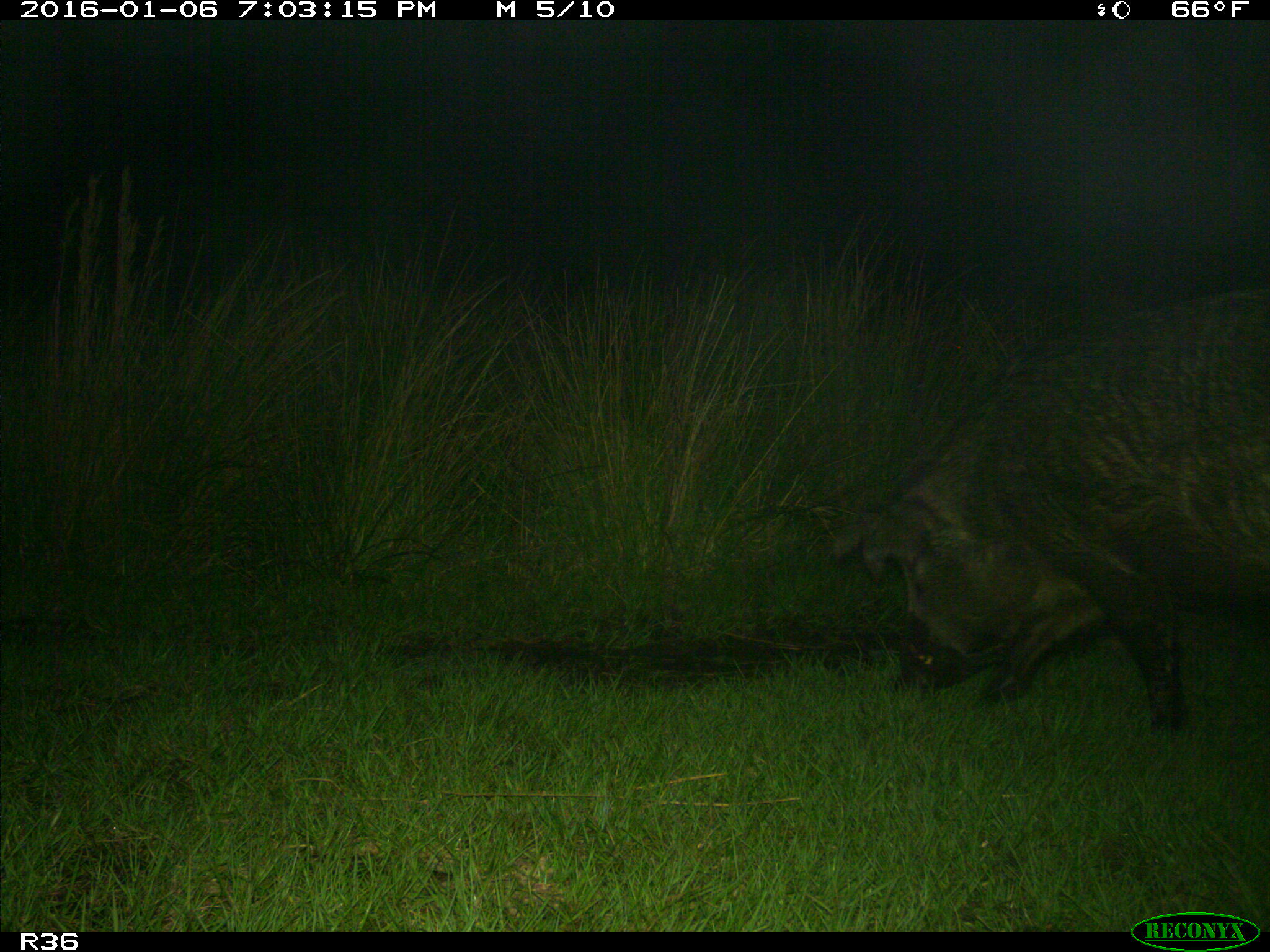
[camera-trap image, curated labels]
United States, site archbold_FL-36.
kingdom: Animalia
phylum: Chordata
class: Mammalia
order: Artiodactyla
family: Suidae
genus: Sus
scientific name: Sus scrofa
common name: wild boar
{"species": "Sus scrofa (wild boar)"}